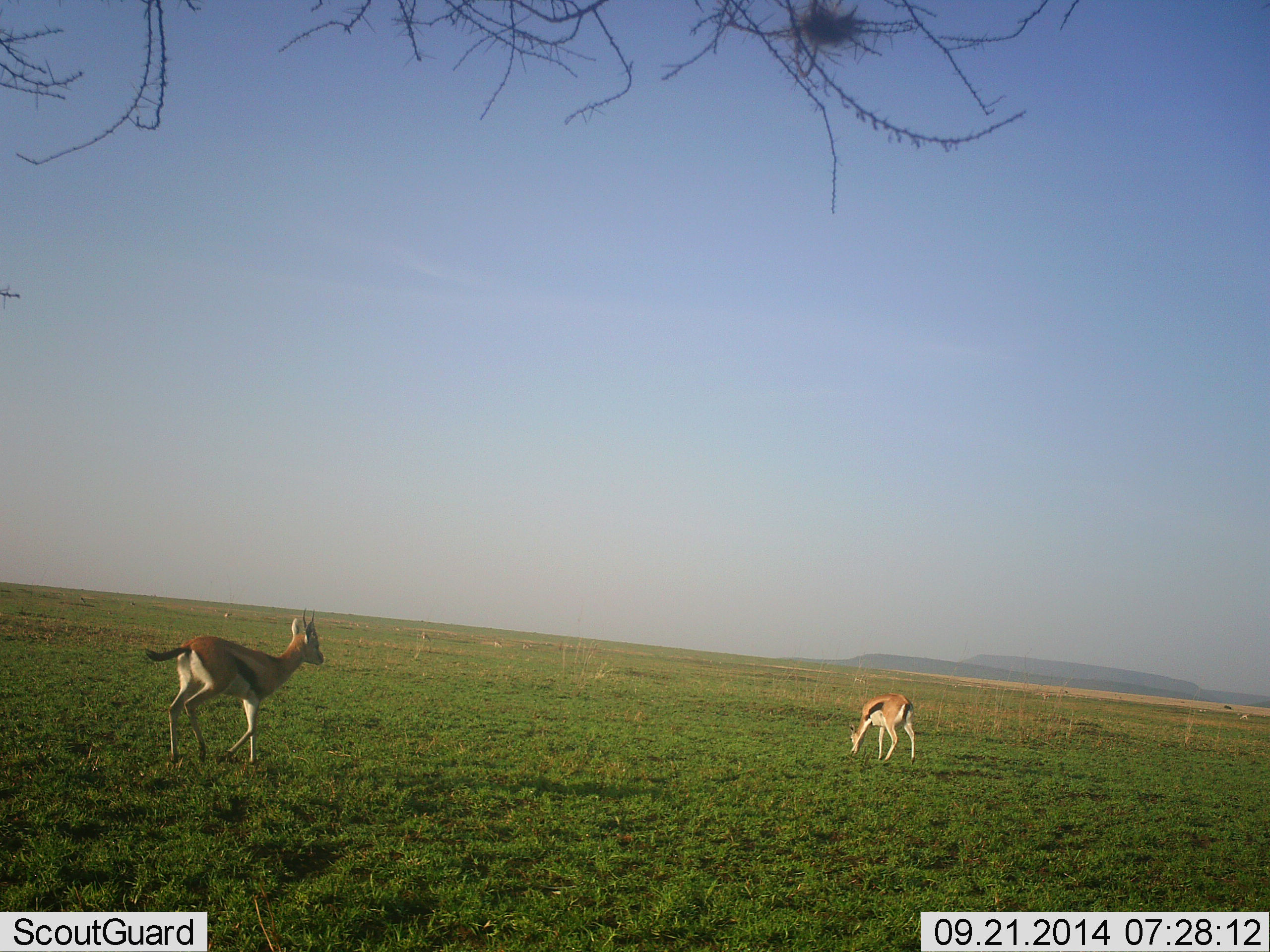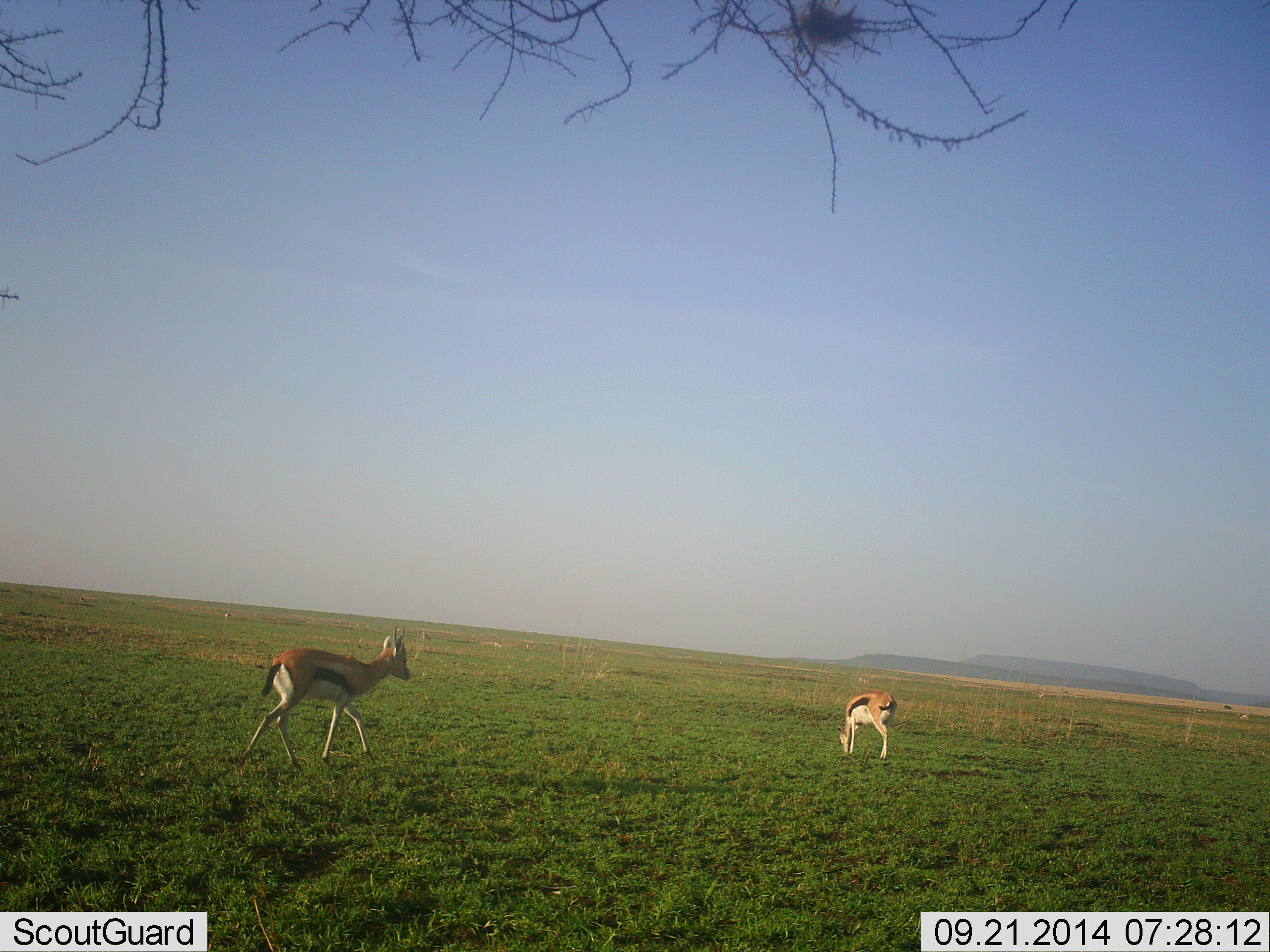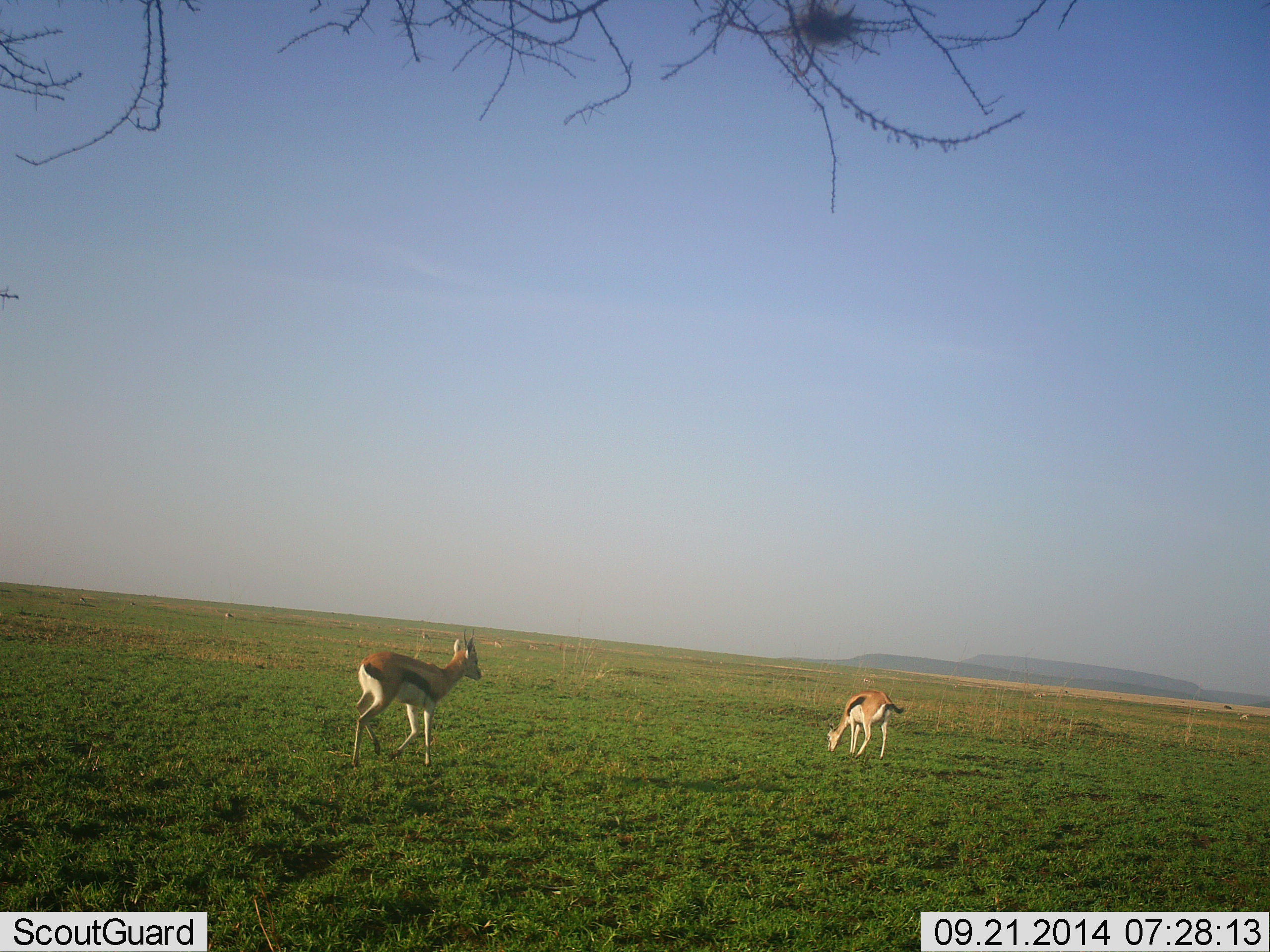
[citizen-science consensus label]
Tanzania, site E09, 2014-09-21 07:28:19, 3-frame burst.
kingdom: Animalia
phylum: Chordata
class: Mammalia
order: Artiodactyla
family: Bovidae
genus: Eudorcas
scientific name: Eudorcas thomsonii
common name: thomson's gazelle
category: gazellethomsons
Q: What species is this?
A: Gazellethomsons (thomson's gazelle) (Eudorcas thomsonii).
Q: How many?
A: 2.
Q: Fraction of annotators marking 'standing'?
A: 10%.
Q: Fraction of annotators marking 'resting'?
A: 10%.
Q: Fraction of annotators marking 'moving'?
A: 90%.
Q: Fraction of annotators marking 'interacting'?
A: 0%.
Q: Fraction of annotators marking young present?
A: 0%.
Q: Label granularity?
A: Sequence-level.